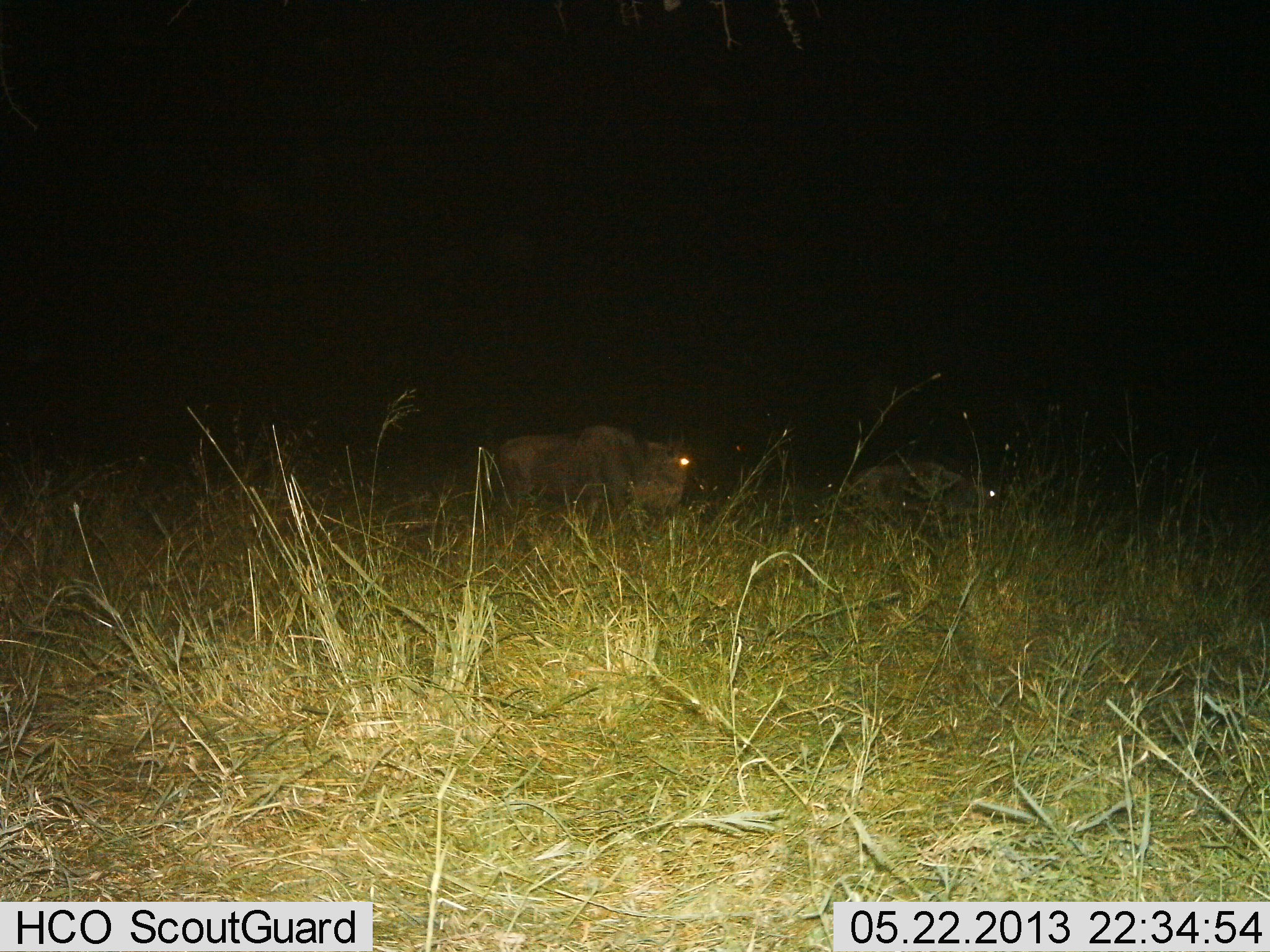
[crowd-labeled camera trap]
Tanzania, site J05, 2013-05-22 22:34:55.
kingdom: Animalia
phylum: Chordata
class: Mammalia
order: Artiodactyla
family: Bovidae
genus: Connochaetes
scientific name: Connochaetes taurinus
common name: blue wildebeest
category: wildebeest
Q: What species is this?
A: Wildebeest (blue wildebeest) (Connochaetes taurinus).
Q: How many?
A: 2.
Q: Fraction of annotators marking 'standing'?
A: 47%.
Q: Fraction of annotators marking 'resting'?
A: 6%.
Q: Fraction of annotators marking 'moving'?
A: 41%.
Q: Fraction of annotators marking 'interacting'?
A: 0%.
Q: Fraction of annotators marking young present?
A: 0%.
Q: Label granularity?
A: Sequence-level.